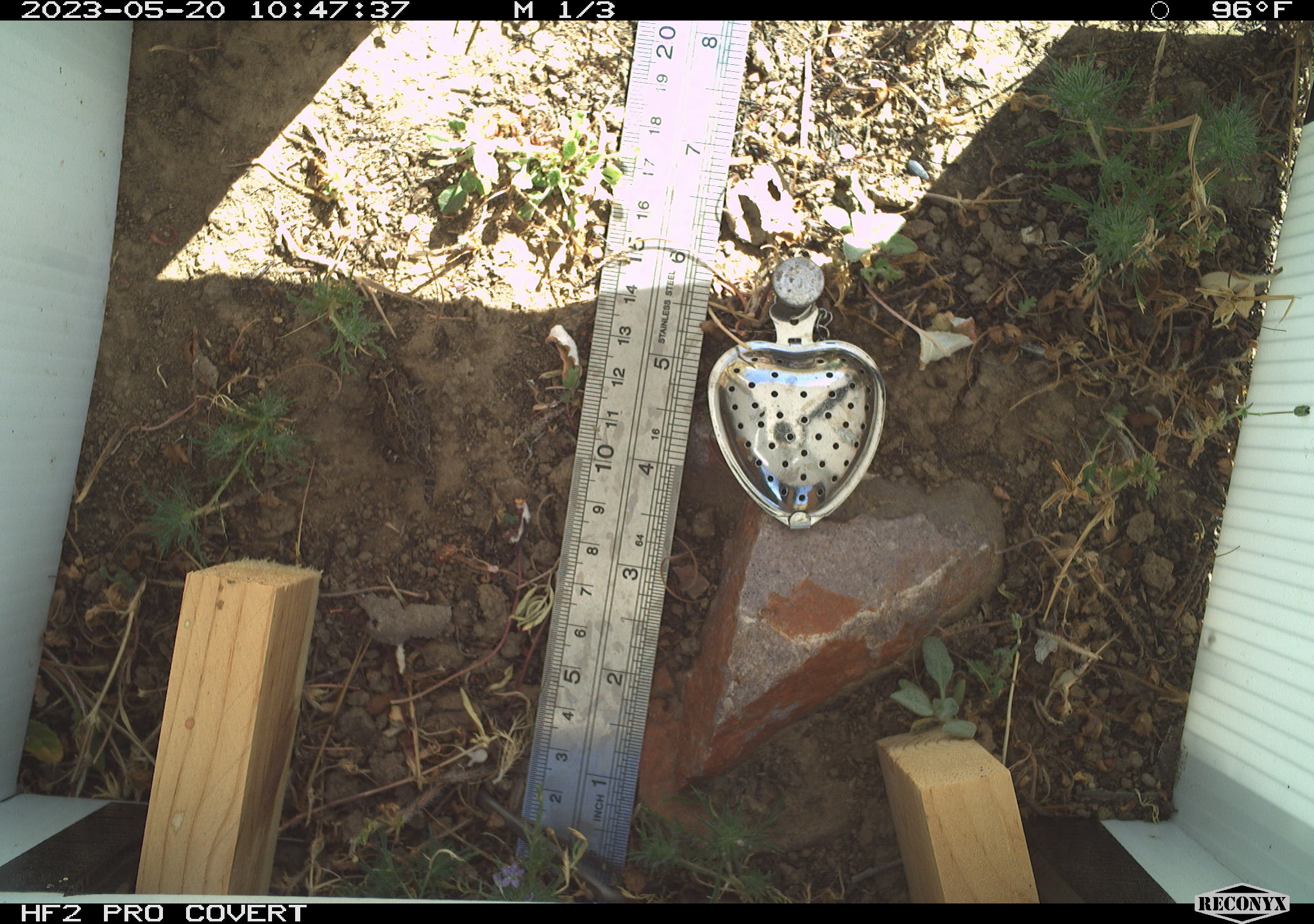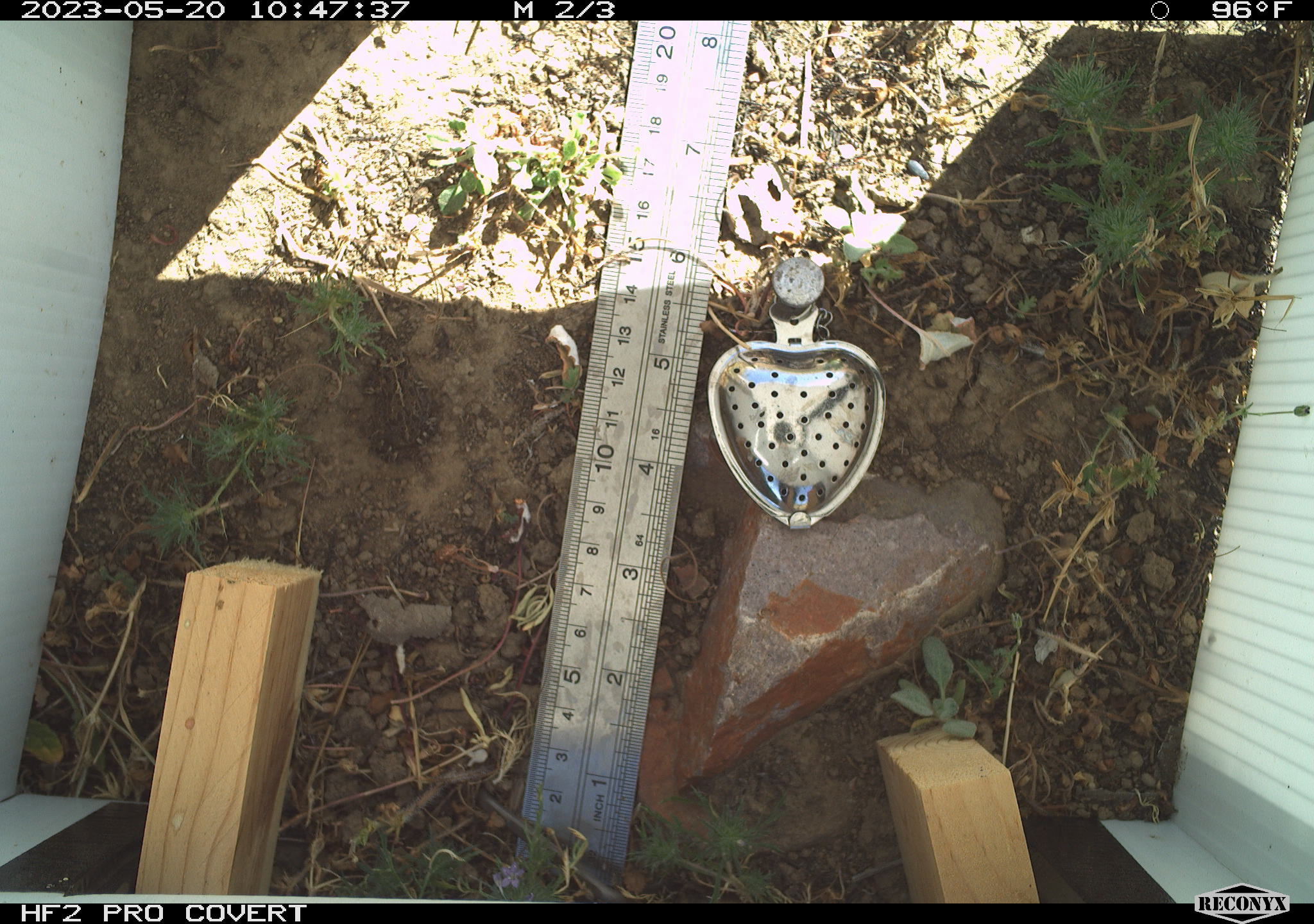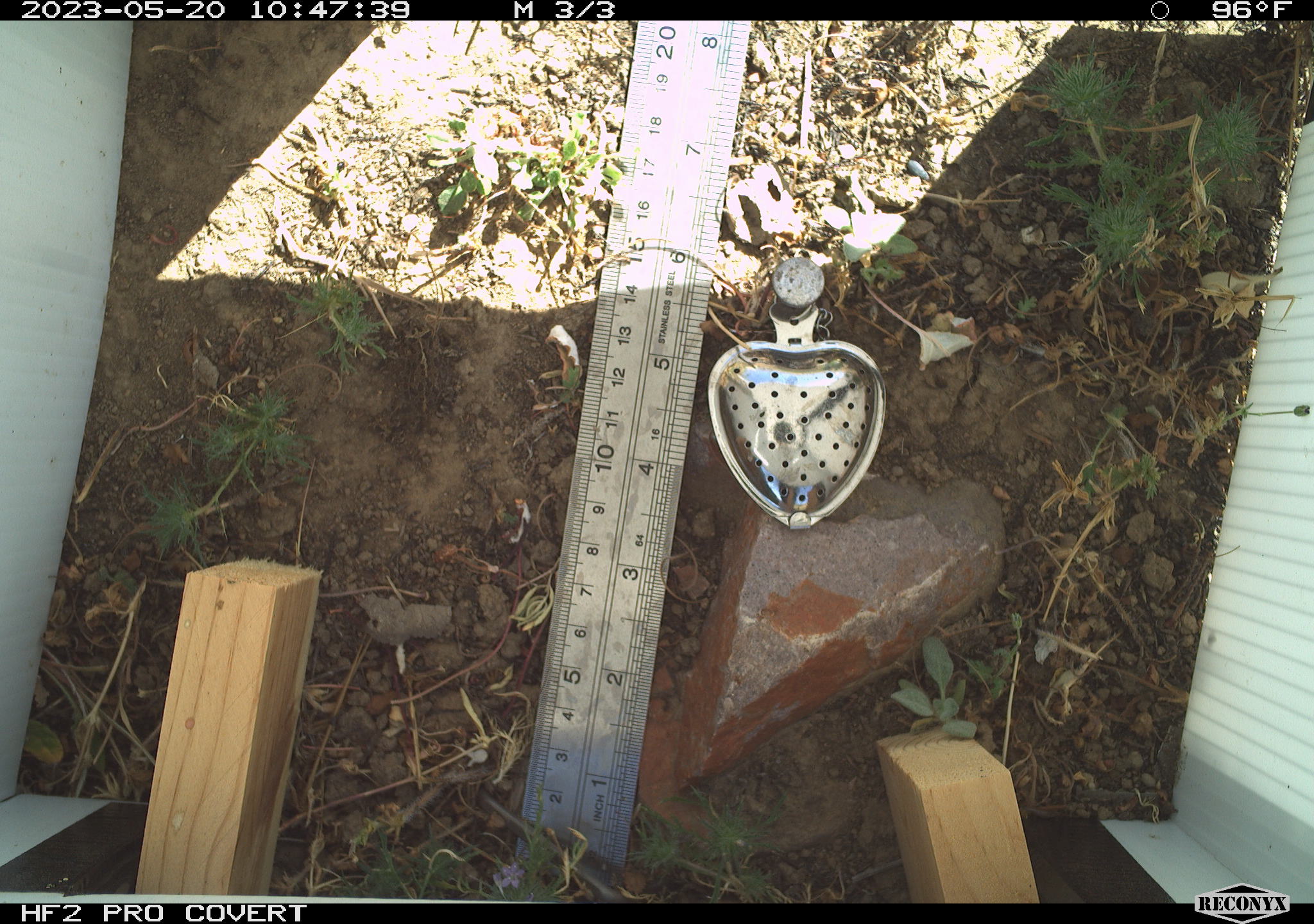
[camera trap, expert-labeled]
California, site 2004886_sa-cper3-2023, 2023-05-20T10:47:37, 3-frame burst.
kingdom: Animalia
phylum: Chordata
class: Amphibia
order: Anura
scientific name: Anura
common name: frogs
Frogs (Anura).